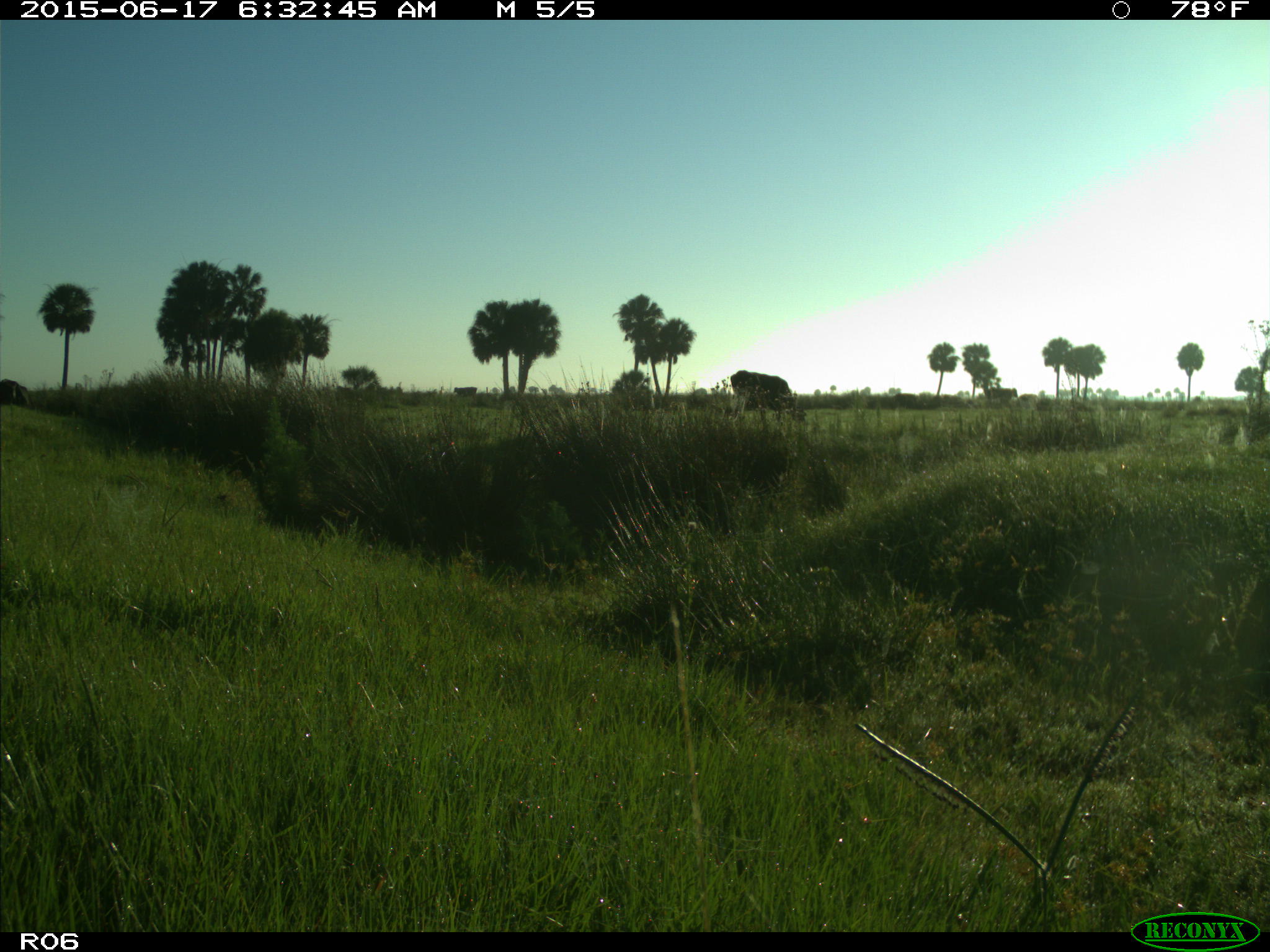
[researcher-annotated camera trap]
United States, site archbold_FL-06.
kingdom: Animalia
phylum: Chordata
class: Mammalia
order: Artiodactyla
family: Bovidae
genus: Bos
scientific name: Bos taurus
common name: domestic cow